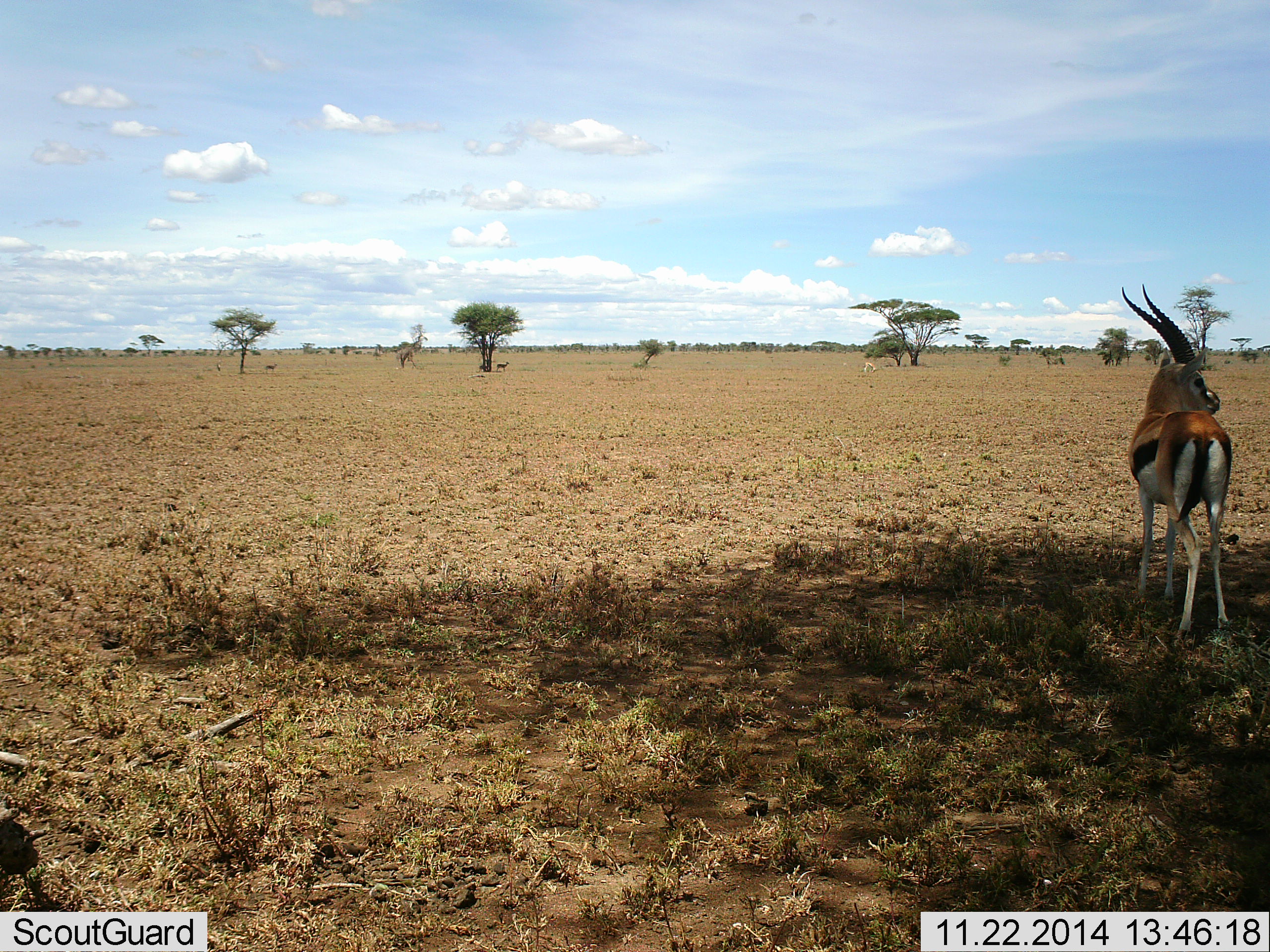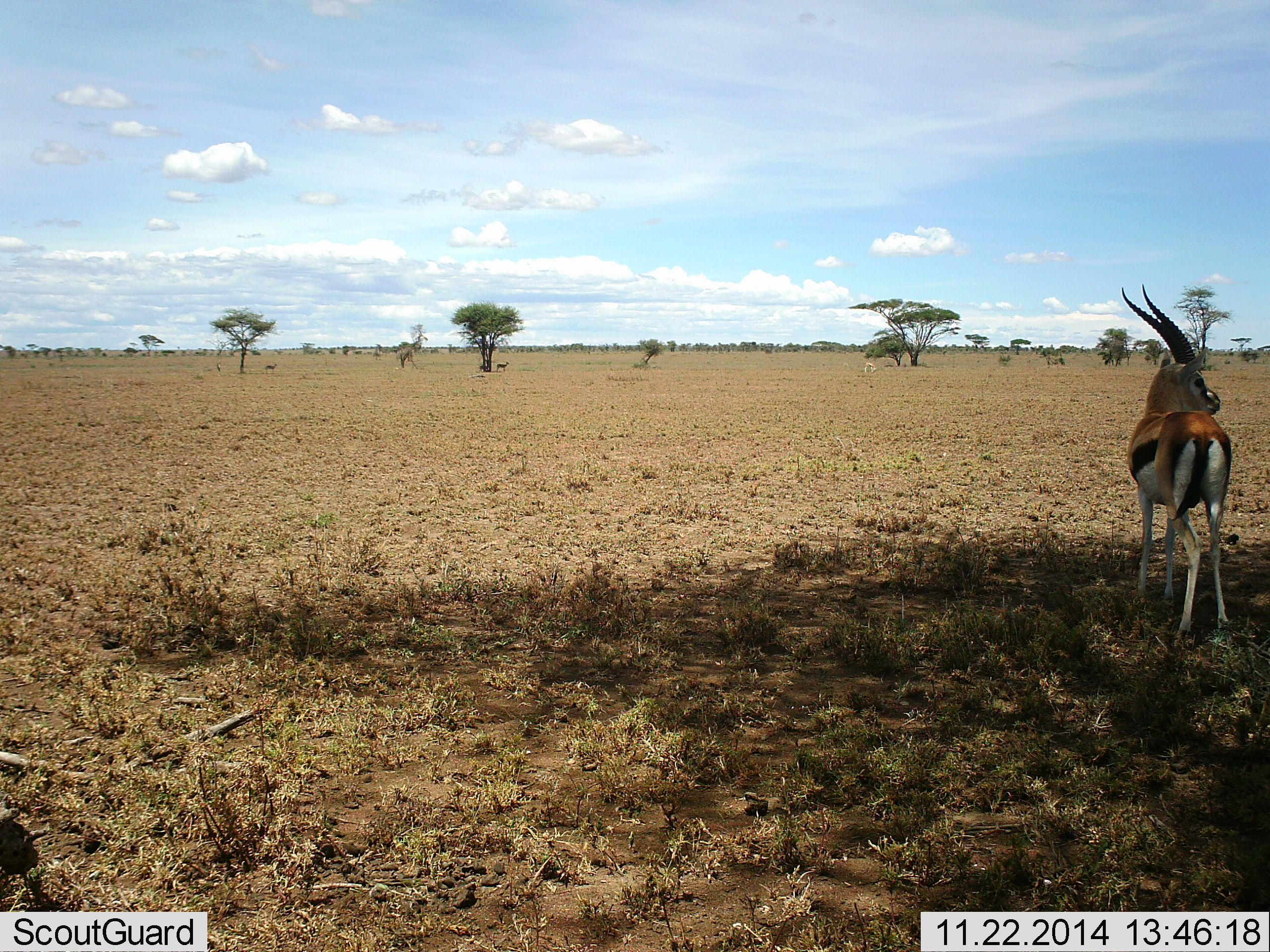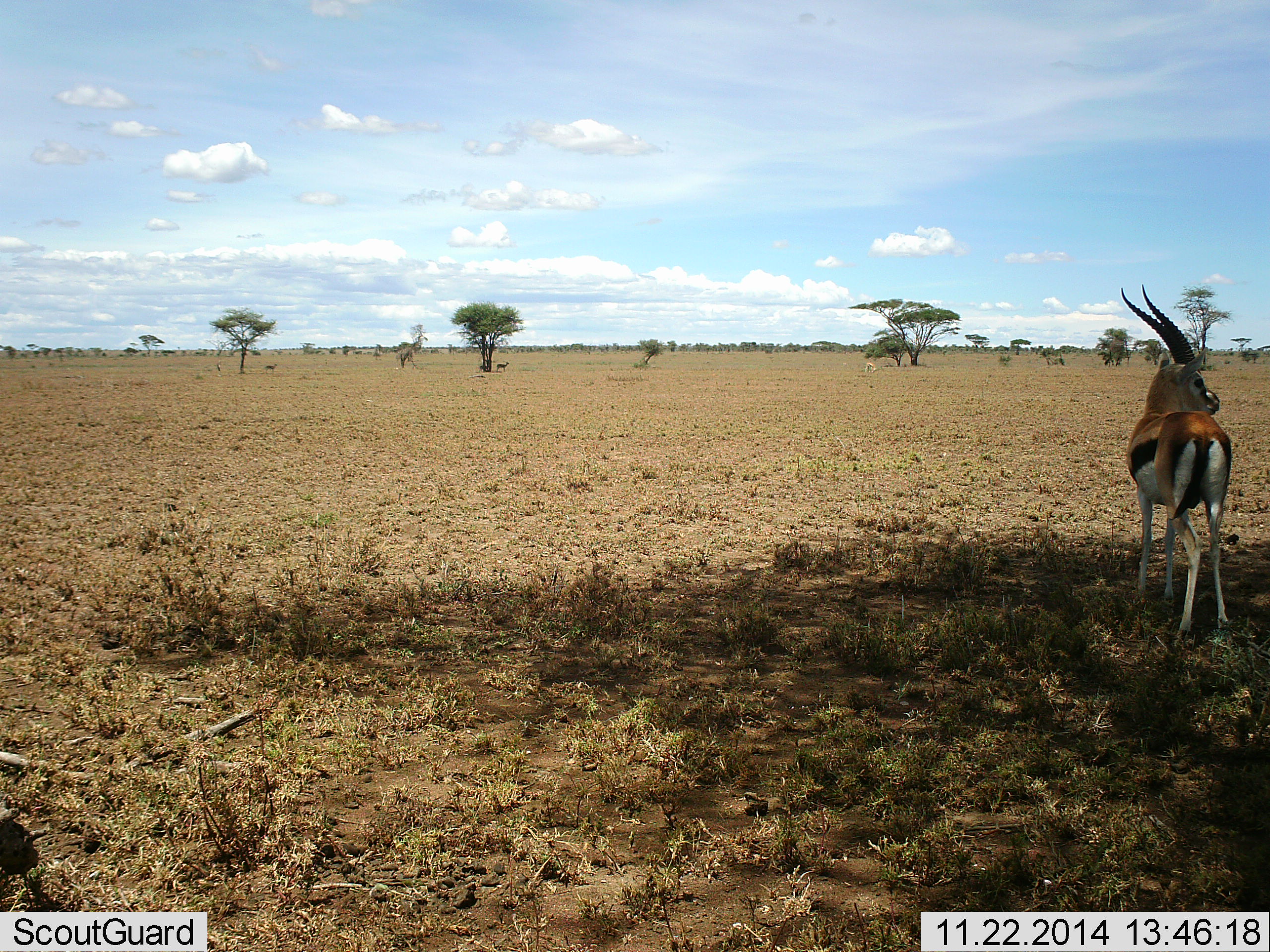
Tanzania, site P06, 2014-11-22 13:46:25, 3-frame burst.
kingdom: Animalia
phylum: Chordata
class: Mammalia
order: Artiodactyla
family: Bovidae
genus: Eudorcas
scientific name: Eudorcas thomsonii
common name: thomson's gazelle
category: gazellethomsons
Gazellethomsons (thomson's gazelle) (Eudorcas thomsonii), count 1. Behavior (volunteer vote fractions): standing 100%, resting 0%, moving 0%, interacting 0%. Young present (vote fraction): 0%. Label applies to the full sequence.